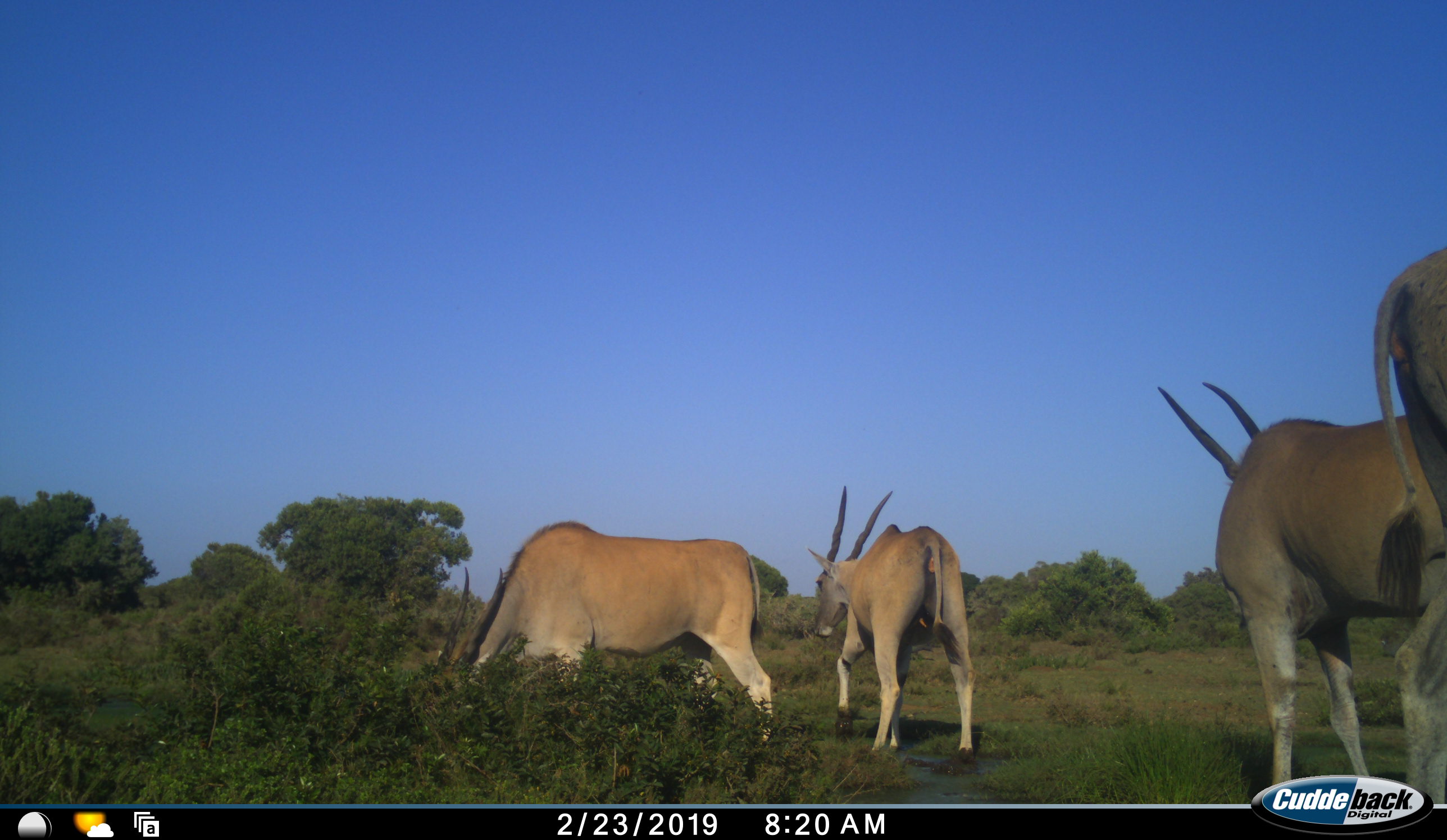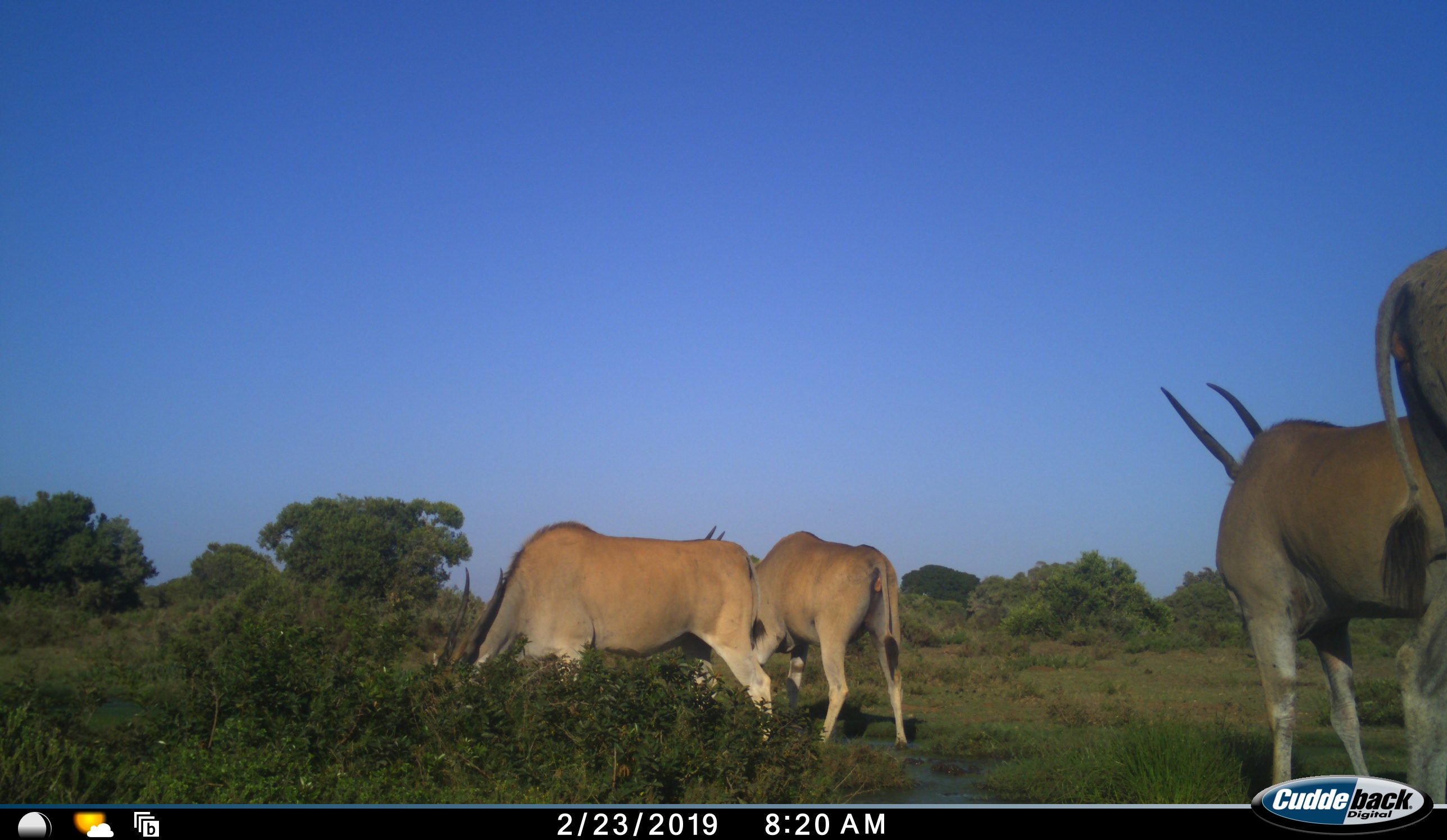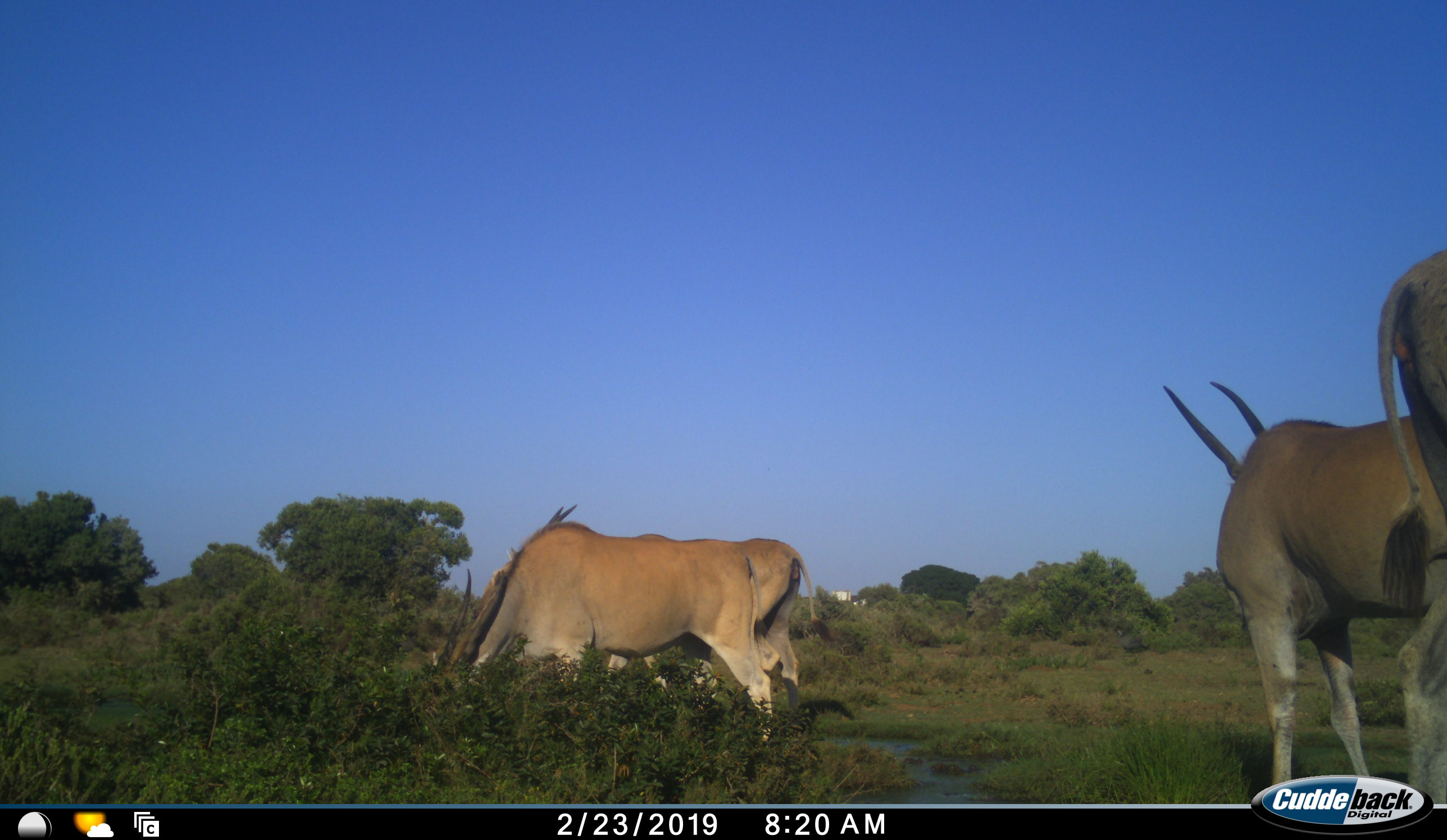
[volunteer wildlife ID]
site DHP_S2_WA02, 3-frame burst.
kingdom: Animalia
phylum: Chordata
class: Mammalia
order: Artiodactyla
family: Bovidae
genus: Tragelaphus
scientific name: Tragelaphus oryx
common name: eland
Eland (Tragelaphus oryx), count 4. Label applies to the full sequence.